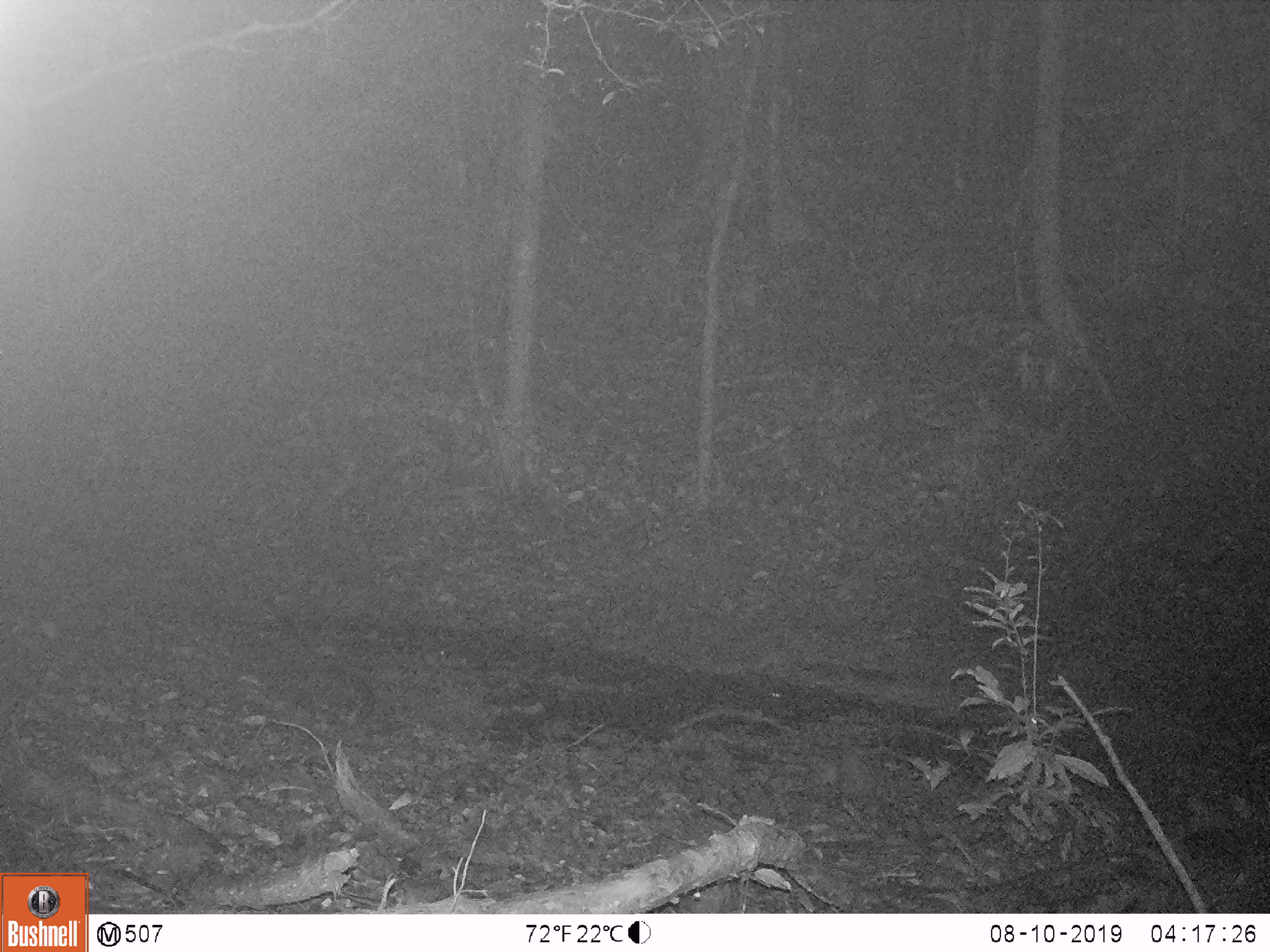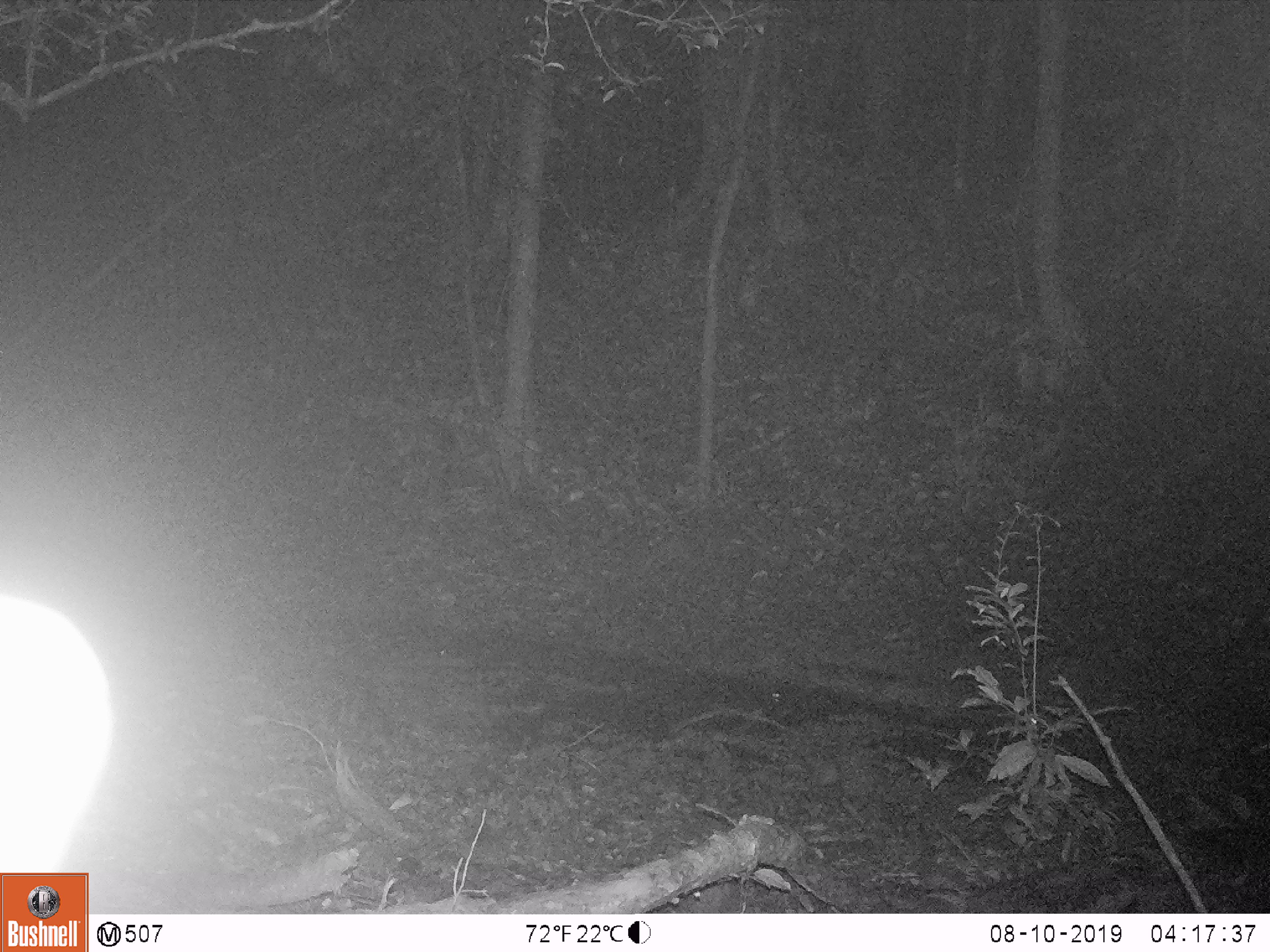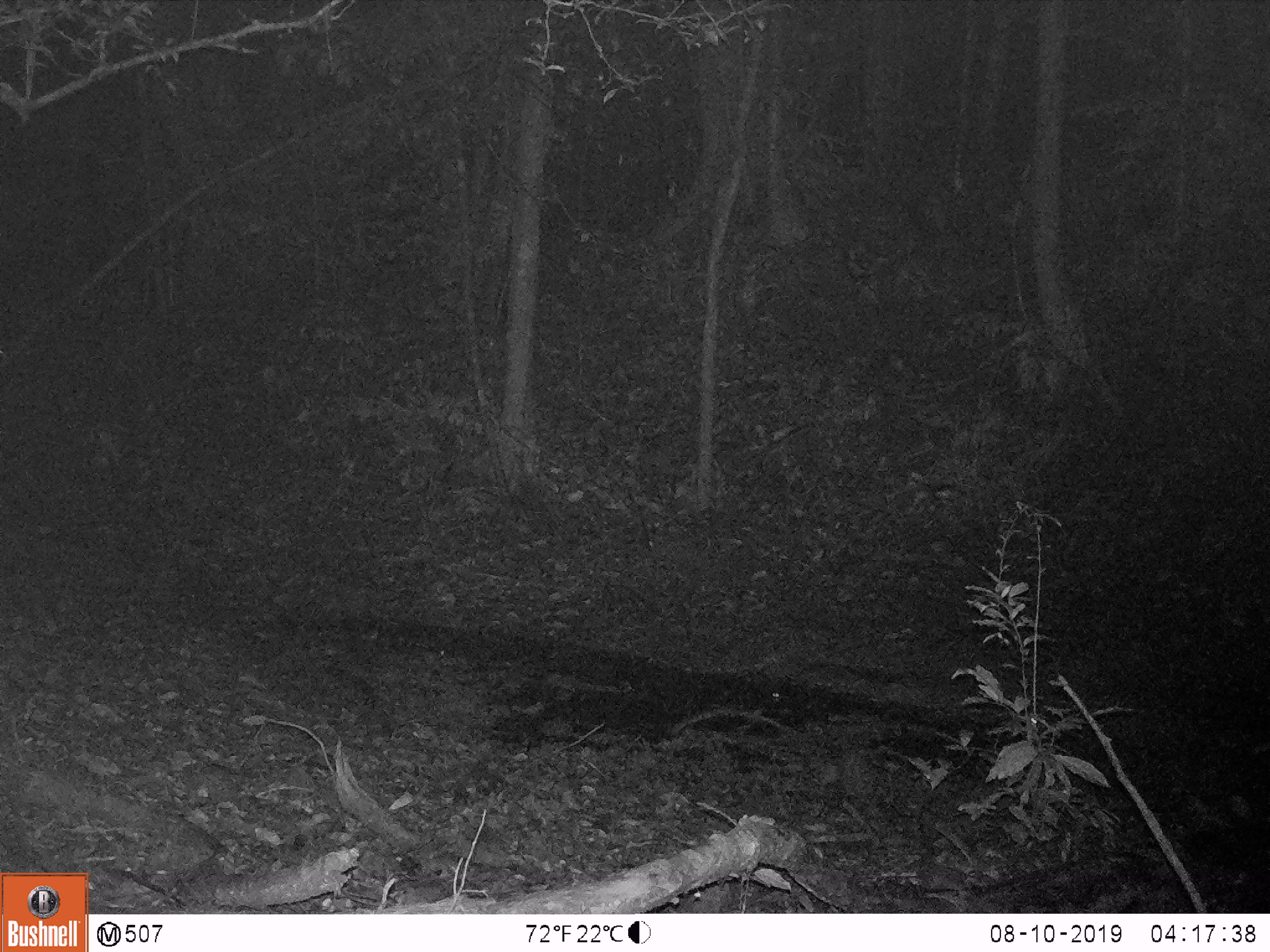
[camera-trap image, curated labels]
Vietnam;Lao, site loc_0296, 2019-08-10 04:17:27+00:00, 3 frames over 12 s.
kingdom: Animalia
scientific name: Animalia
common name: animal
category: unidentified animal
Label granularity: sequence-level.